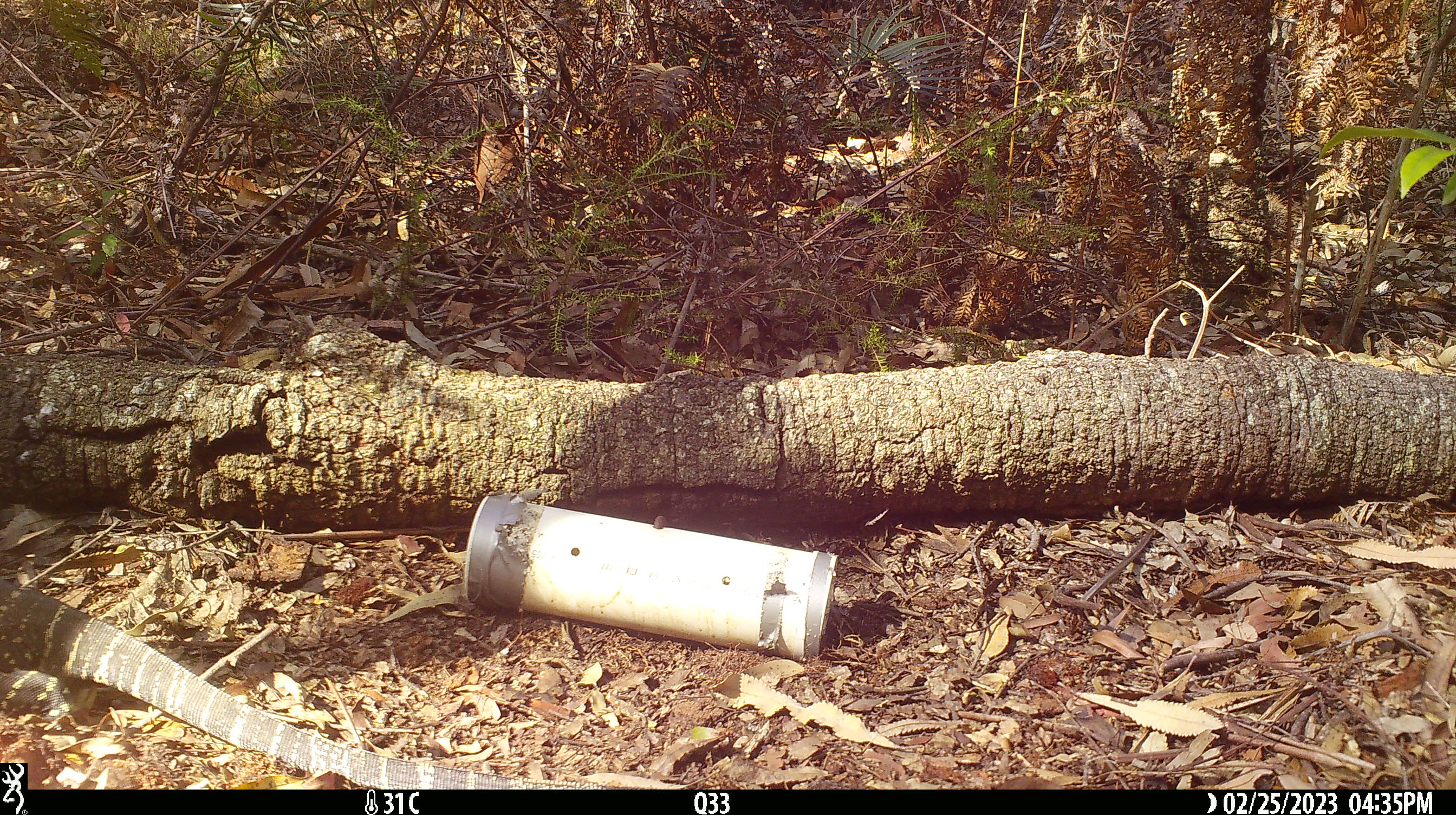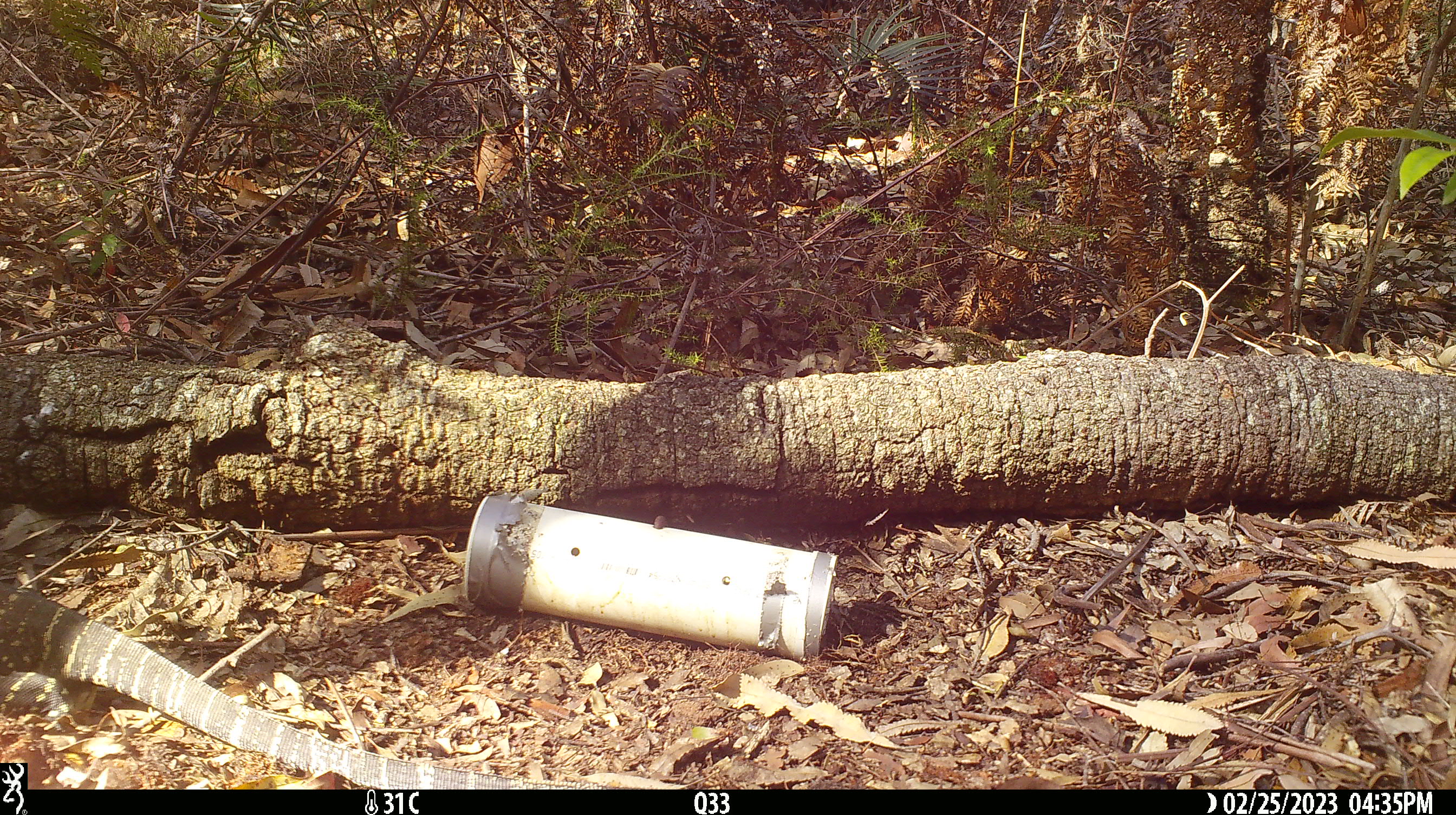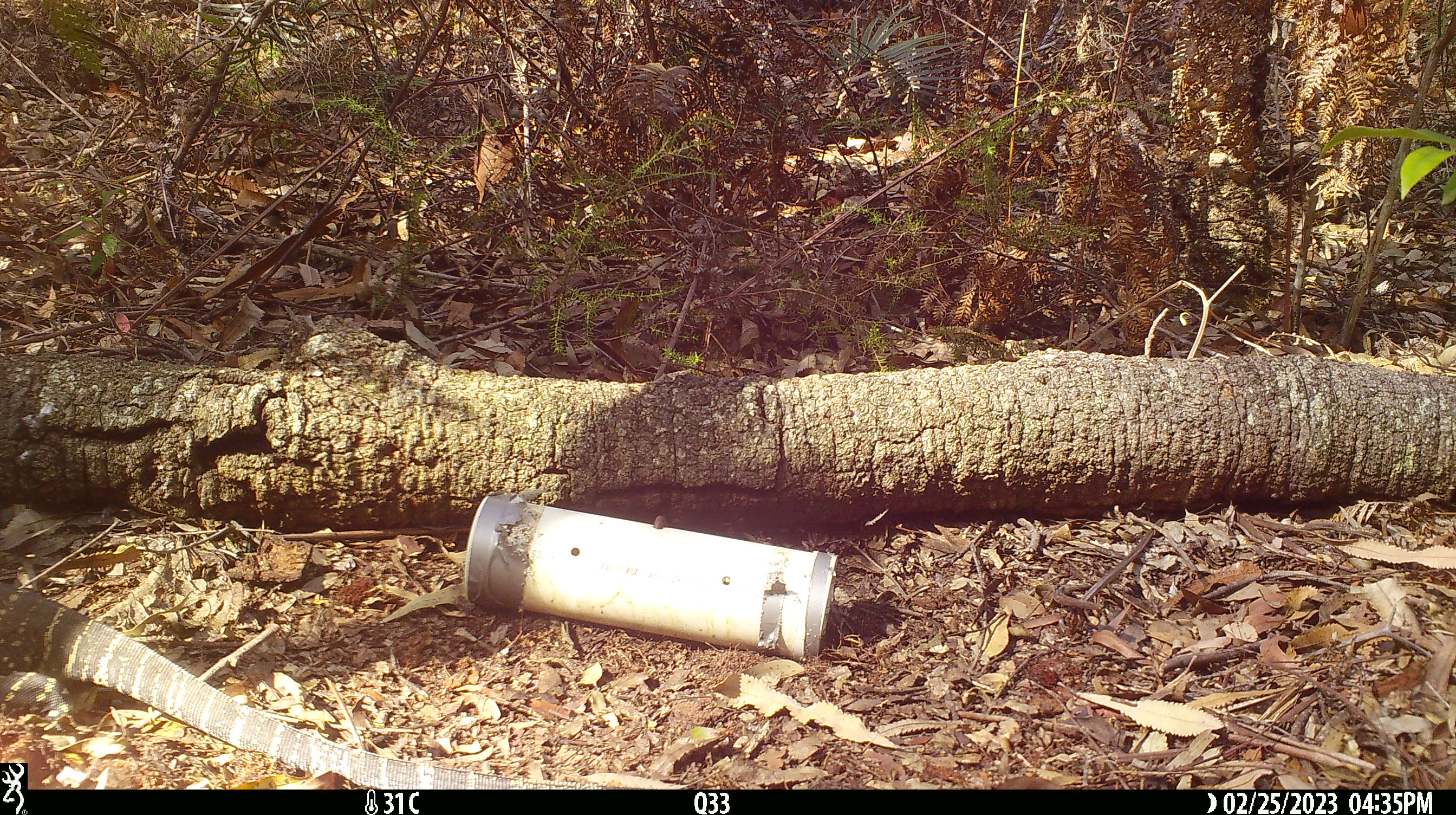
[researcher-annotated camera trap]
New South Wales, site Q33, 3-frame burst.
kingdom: Animalia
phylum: Chordata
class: Reptilia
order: Squamata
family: Varanidae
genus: Varanus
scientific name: Varanus varius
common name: lace monitor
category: goanna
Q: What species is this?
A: Goanna (lace monitor) (Varanus varius).